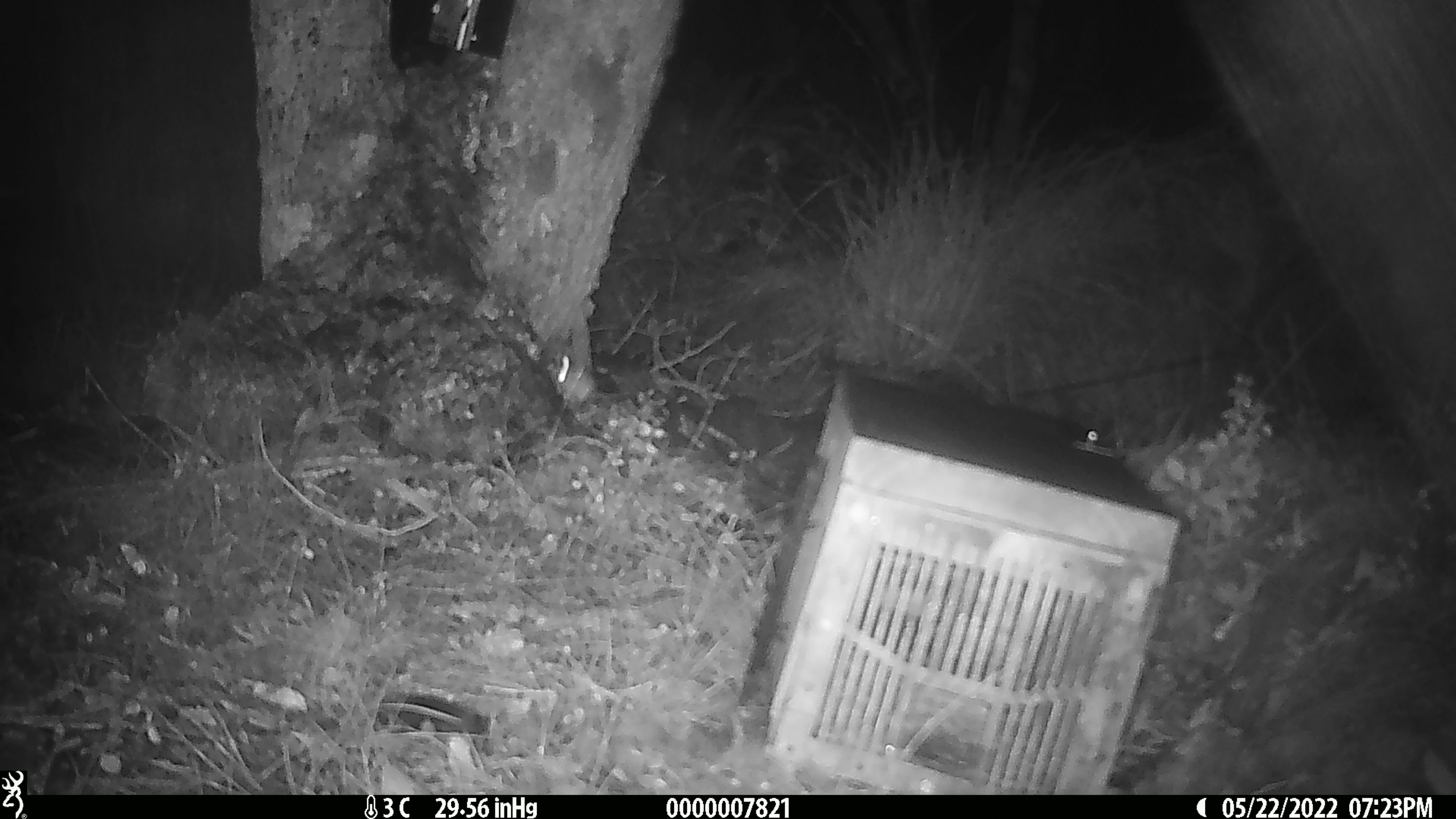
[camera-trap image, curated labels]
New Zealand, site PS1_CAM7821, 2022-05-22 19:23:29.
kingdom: Animalia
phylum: Chordata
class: Mammalia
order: Rodentia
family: Muridae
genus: Mus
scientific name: Mus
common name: mouse